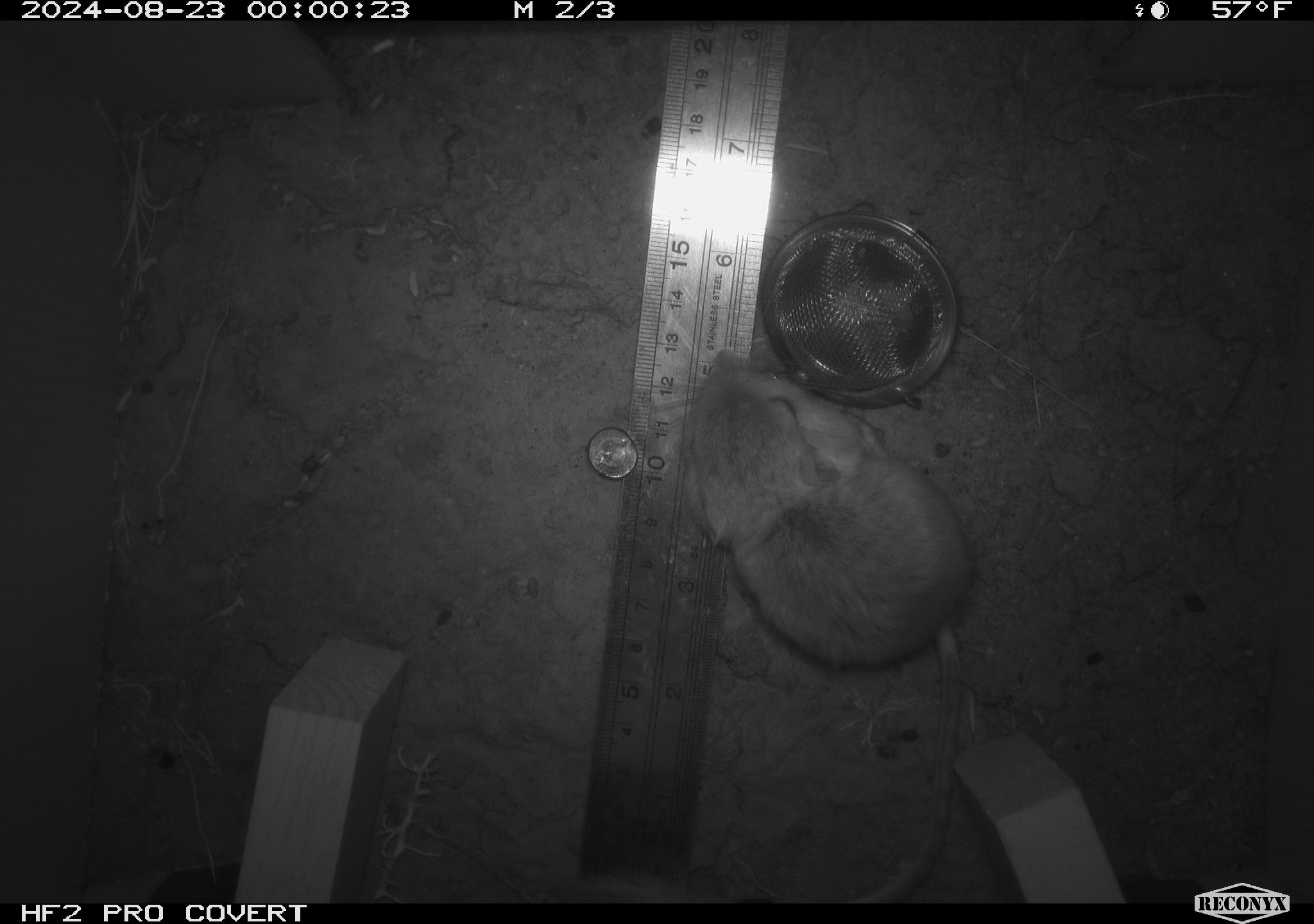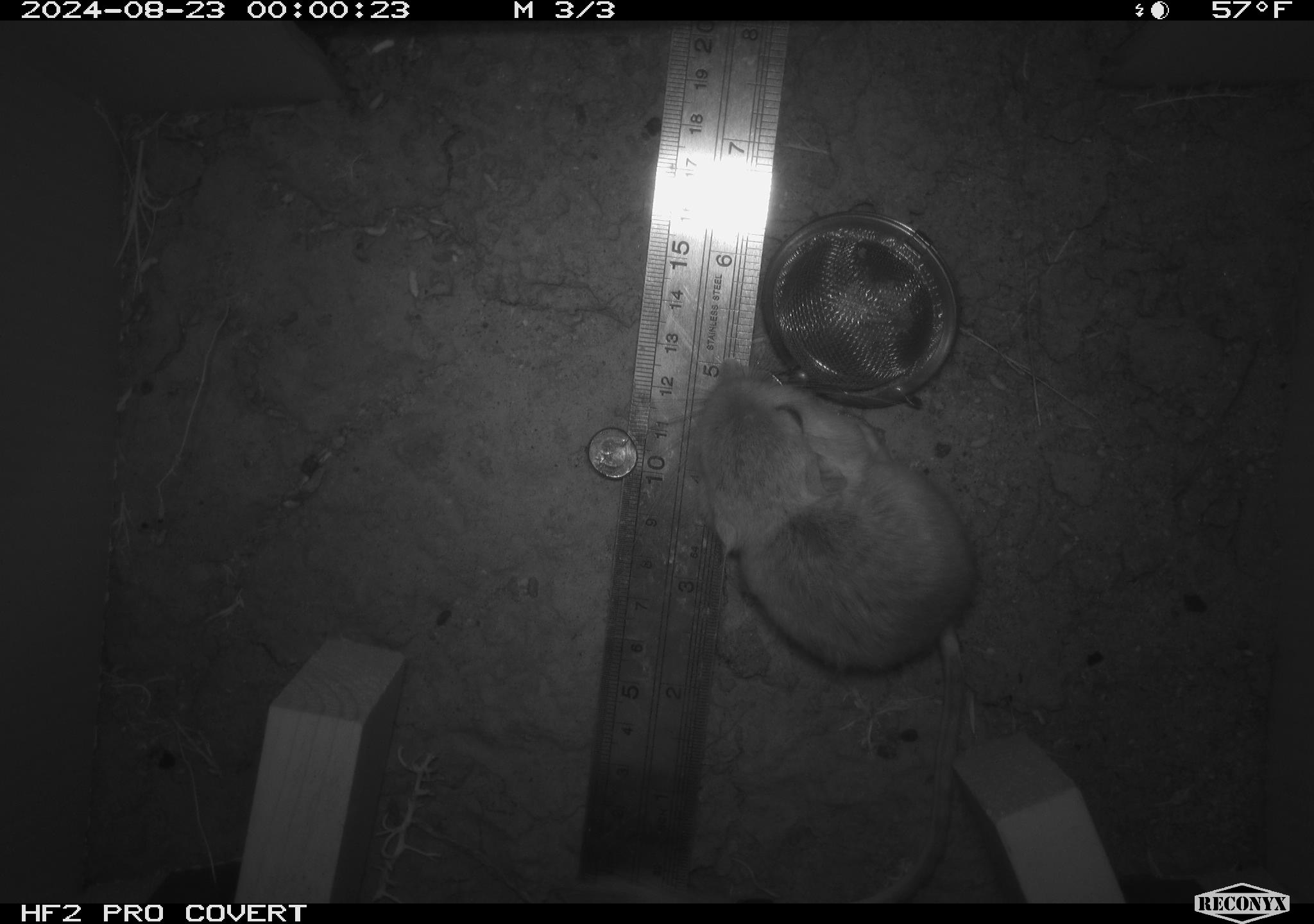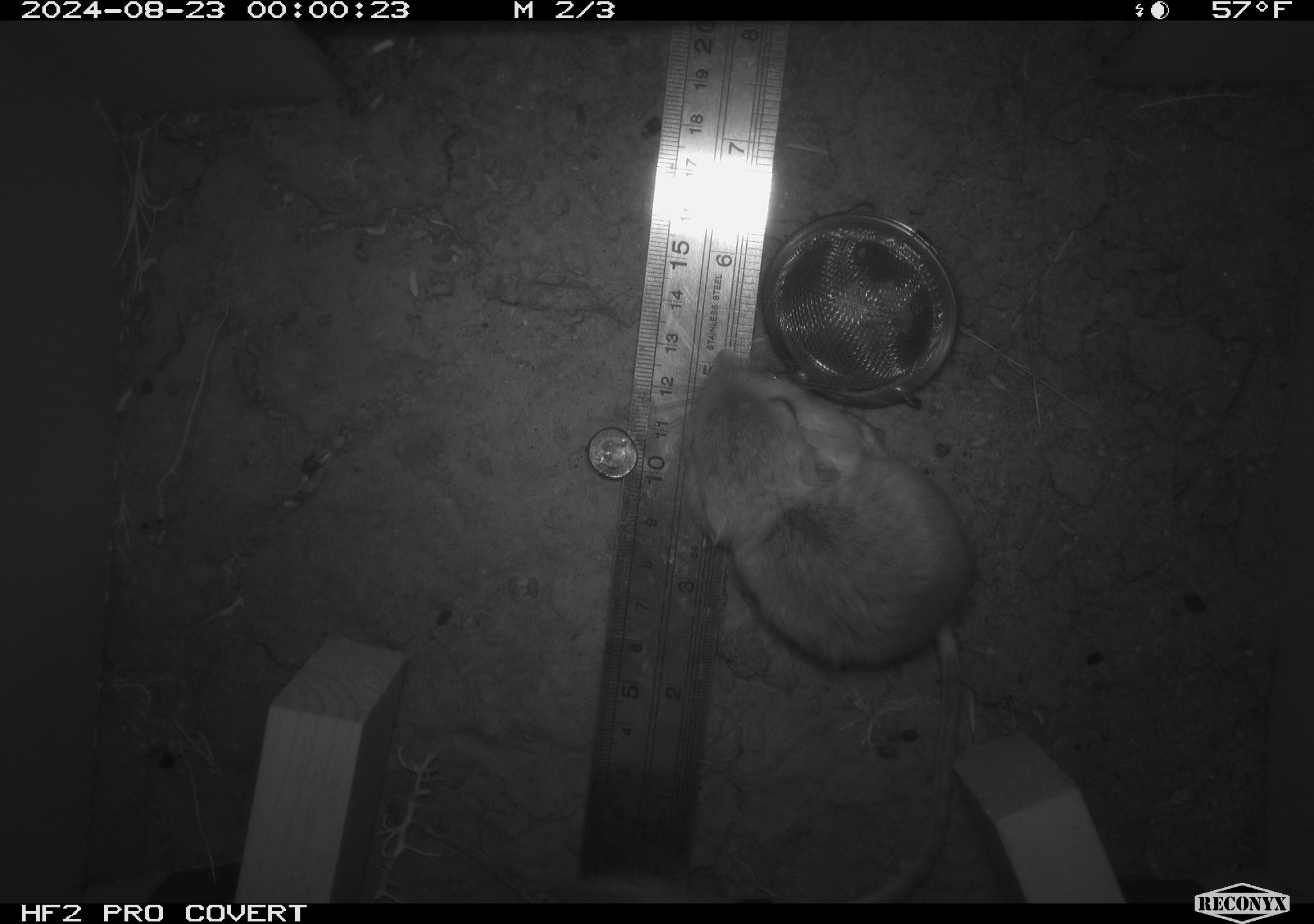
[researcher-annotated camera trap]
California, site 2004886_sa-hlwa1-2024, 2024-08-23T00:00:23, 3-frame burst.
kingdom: Animalia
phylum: Chordata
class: Mammalia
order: Rodentia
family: Heteromyidae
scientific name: Heteromyidae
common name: kangaroo rats and pocket mice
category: heteromyidae family